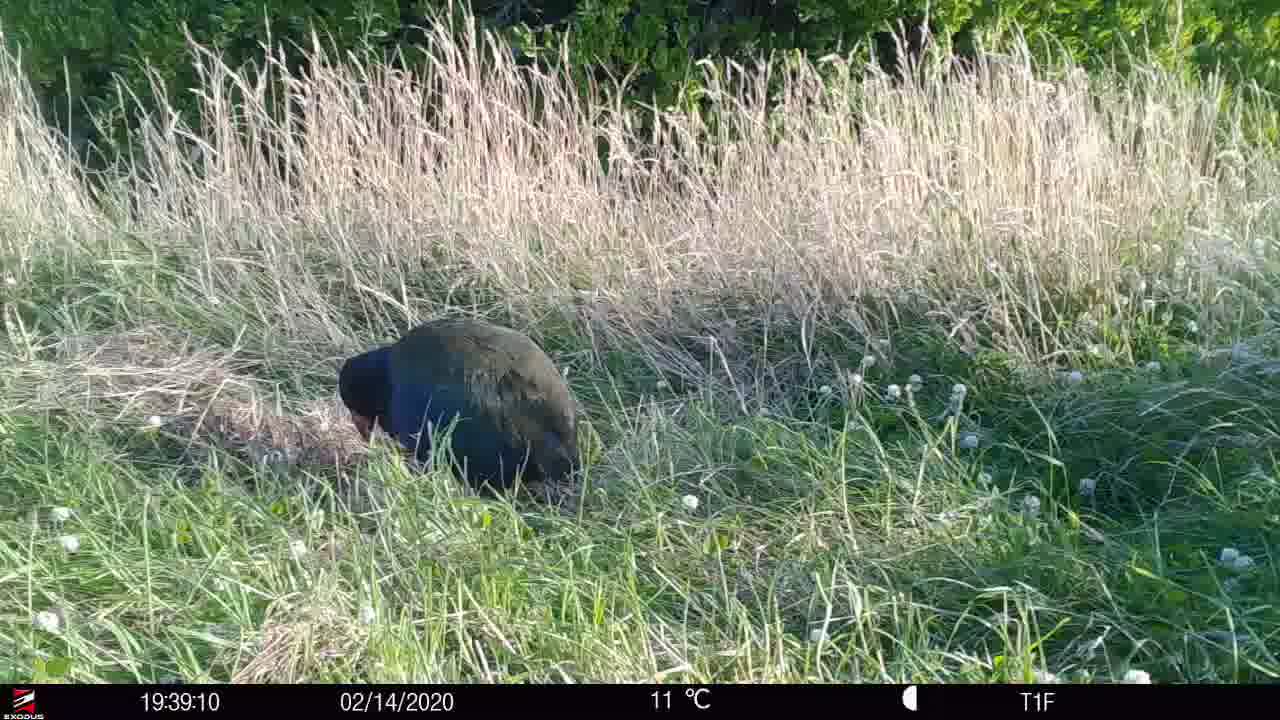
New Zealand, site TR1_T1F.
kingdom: Animalia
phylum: Chordata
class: Aves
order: Gruiformes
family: Rallidae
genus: Porphyrio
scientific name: Porphyrio mantelli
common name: takahe